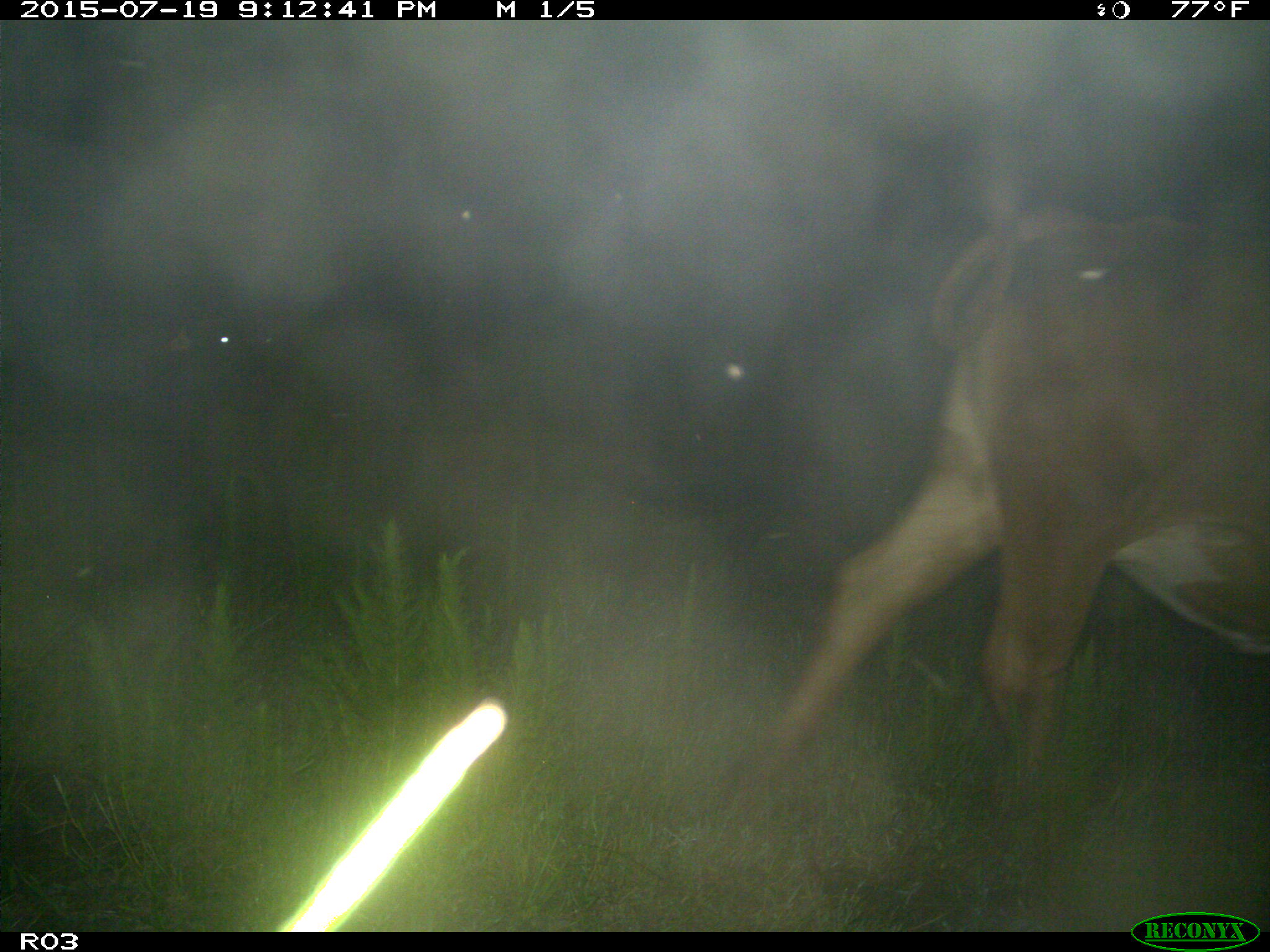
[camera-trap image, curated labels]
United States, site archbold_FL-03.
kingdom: Animalia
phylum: Chordata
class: Mammalia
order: Artiodactyla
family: Bovidae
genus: Bos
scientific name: Bos taurus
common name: domestic cow